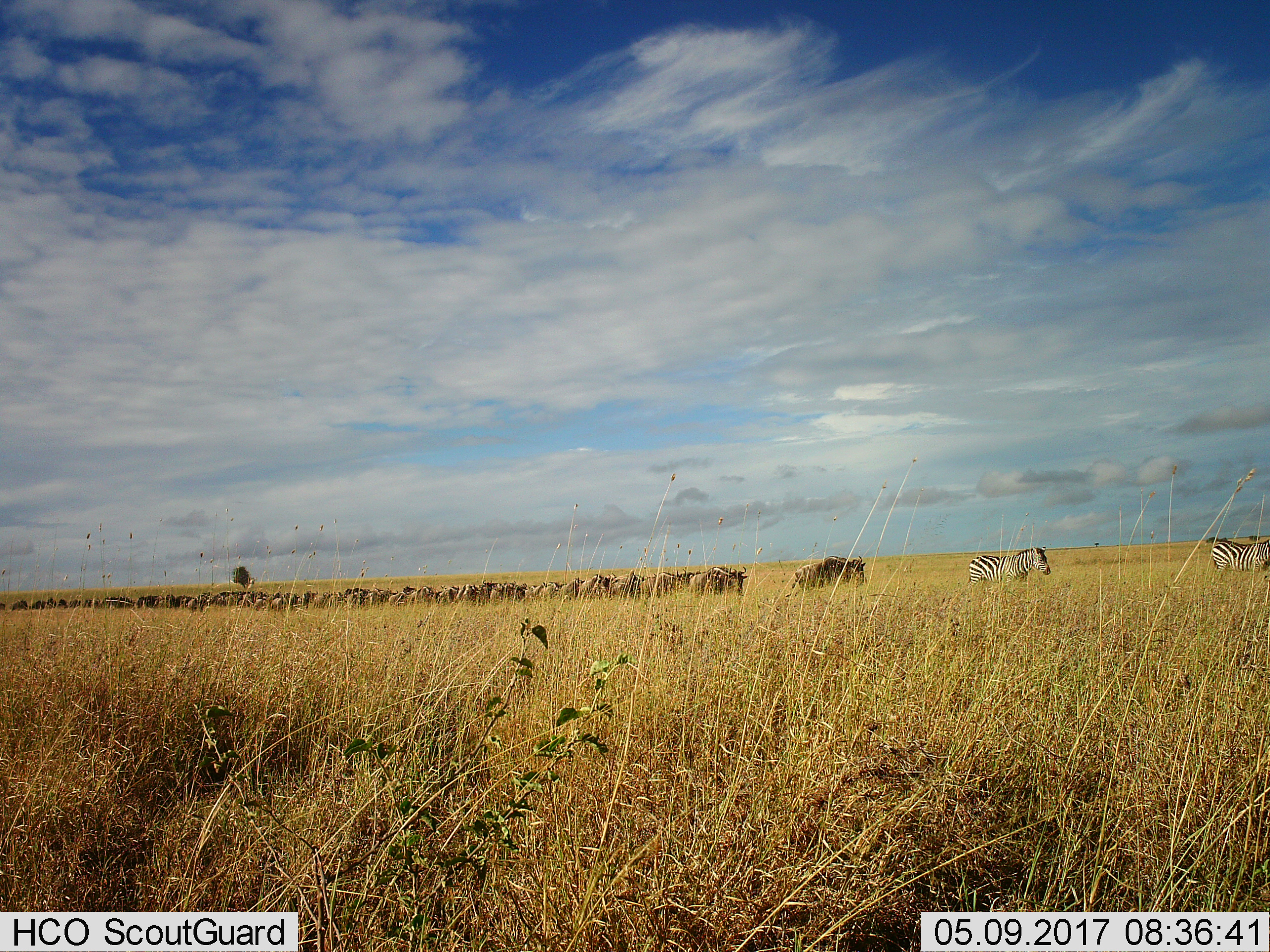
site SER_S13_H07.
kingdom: Animalia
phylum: Chordata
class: Mammalia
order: Artiodactyla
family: Bovidae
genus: Connochaetes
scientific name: Connochaetes taurinus taurinus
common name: blue wildebeest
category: wildebeestblue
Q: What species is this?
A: Wildebeestblue (blue wildebeest) (Connochaetes taurinus taurinus).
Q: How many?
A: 51+.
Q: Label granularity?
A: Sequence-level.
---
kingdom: Animalia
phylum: Chordata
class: Mammalia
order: Perissodactyla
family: Equidae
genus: Equus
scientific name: Equus quagga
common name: plains zebra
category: zebraplains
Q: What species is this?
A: Zebraplains (plains zebra) (Equus quagga).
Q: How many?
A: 2.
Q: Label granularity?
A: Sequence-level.